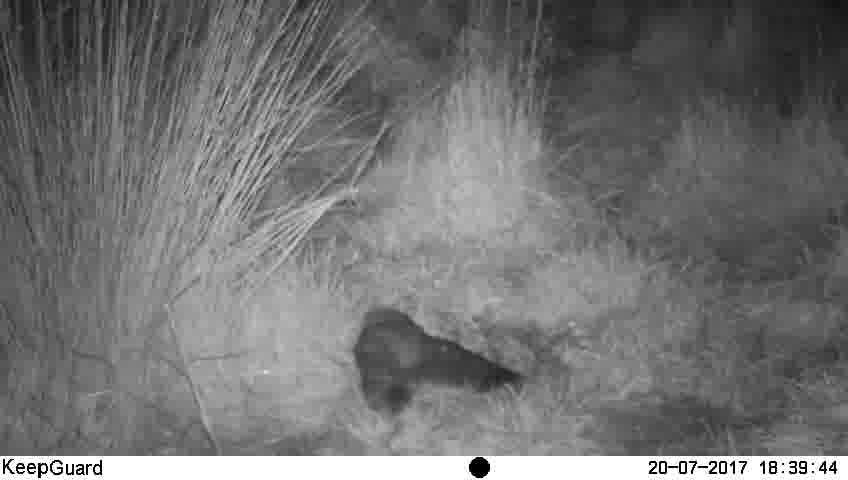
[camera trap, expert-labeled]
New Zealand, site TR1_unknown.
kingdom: Animalia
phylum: Chordata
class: Aves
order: Strigiformes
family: Strigidae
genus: Ninox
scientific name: Ninox novaeseelandiae novaeseelandiae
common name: morepork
Morepork (Ninox novaeseelandiae novaeseelandiae).